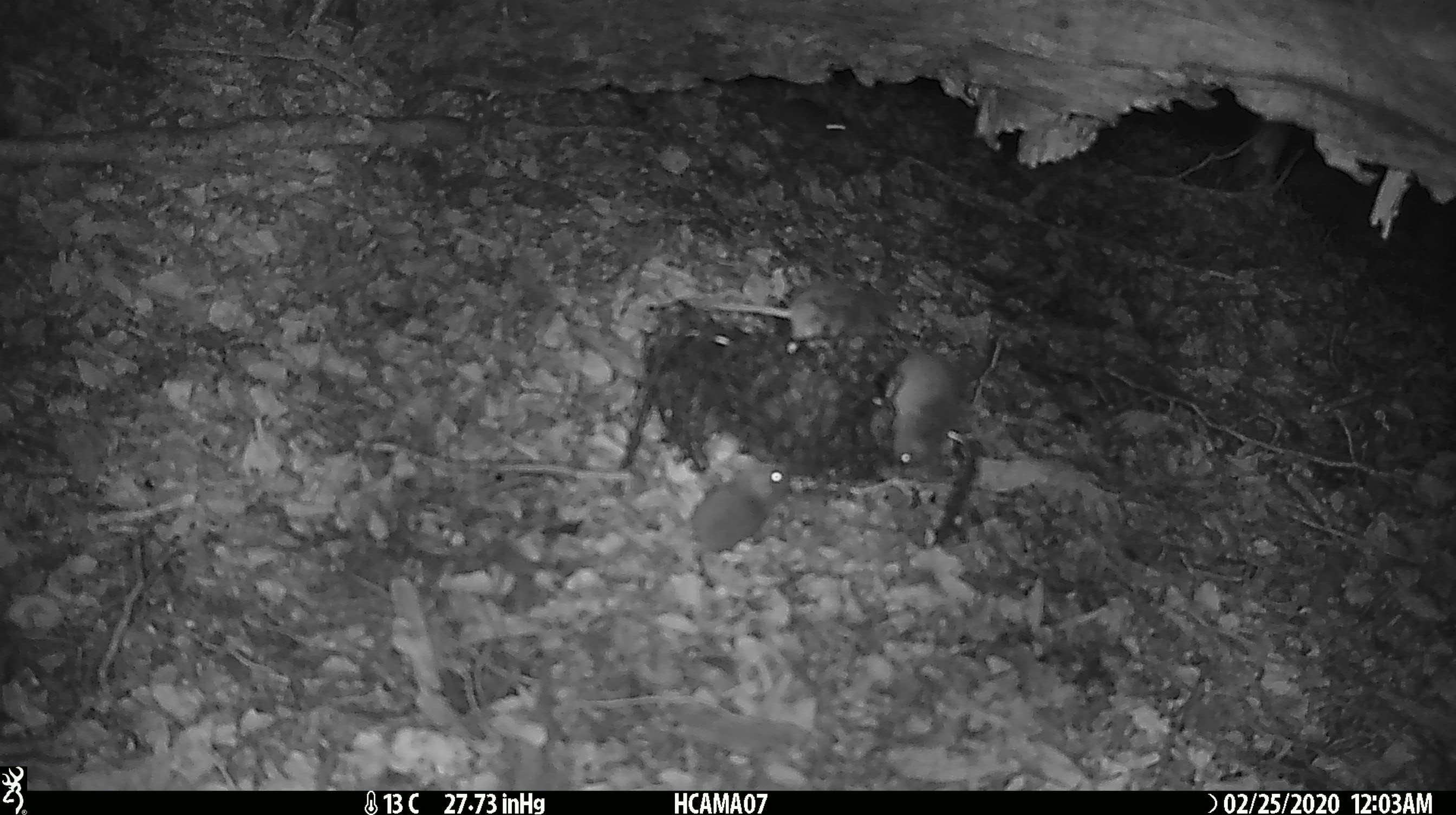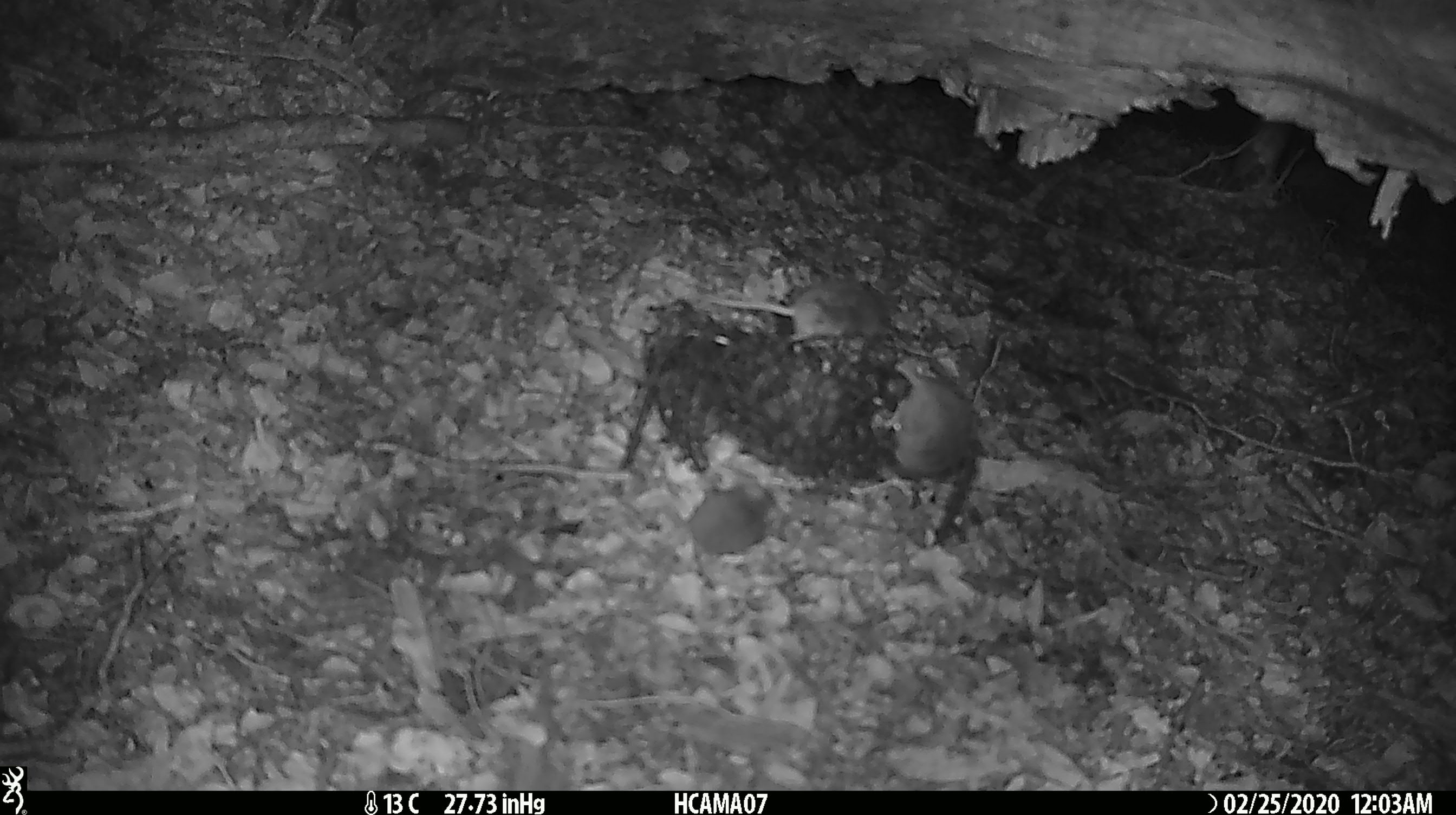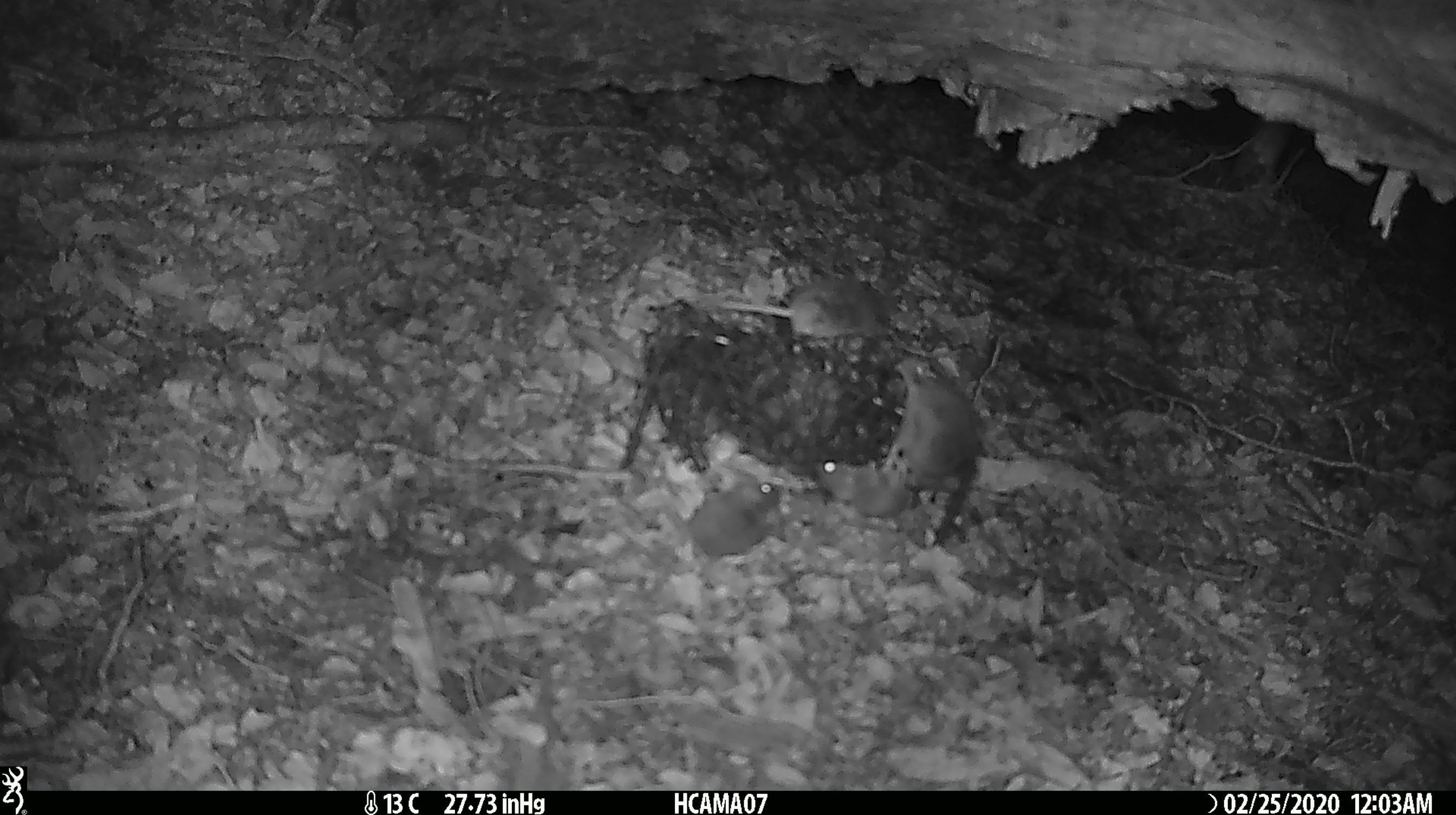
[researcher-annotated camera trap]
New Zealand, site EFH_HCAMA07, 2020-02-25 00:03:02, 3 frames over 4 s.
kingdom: Animalia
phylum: Chordata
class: Mammalia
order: Rodentia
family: Muridae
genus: Mus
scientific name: Mus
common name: mouse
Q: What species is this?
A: Mouse (Mus).